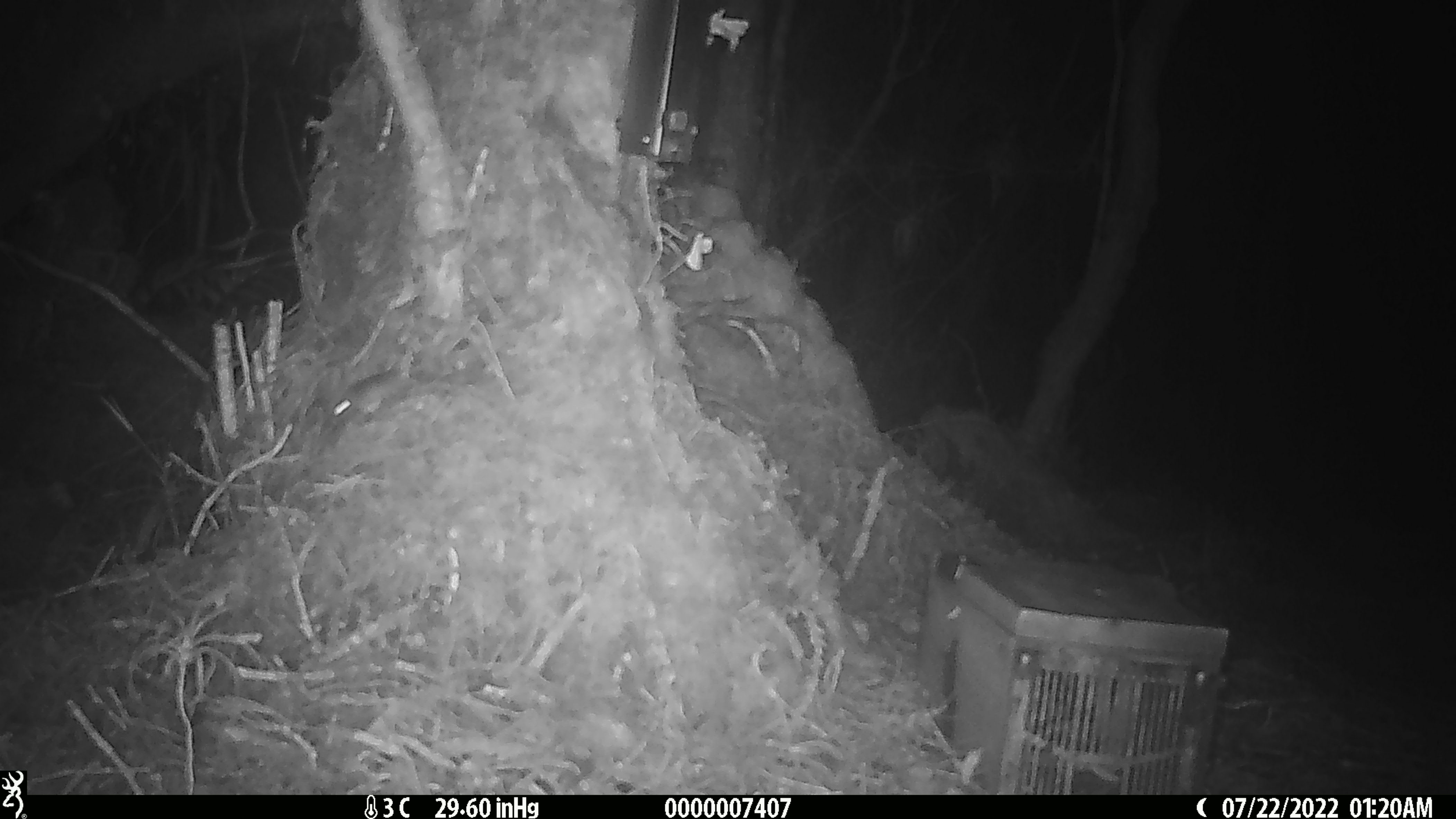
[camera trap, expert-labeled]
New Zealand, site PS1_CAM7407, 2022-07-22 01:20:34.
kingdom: Animalia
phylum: Chordata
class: Mammalia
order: Rodentia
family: Muridae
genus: Mus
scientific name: Mus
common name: mouse